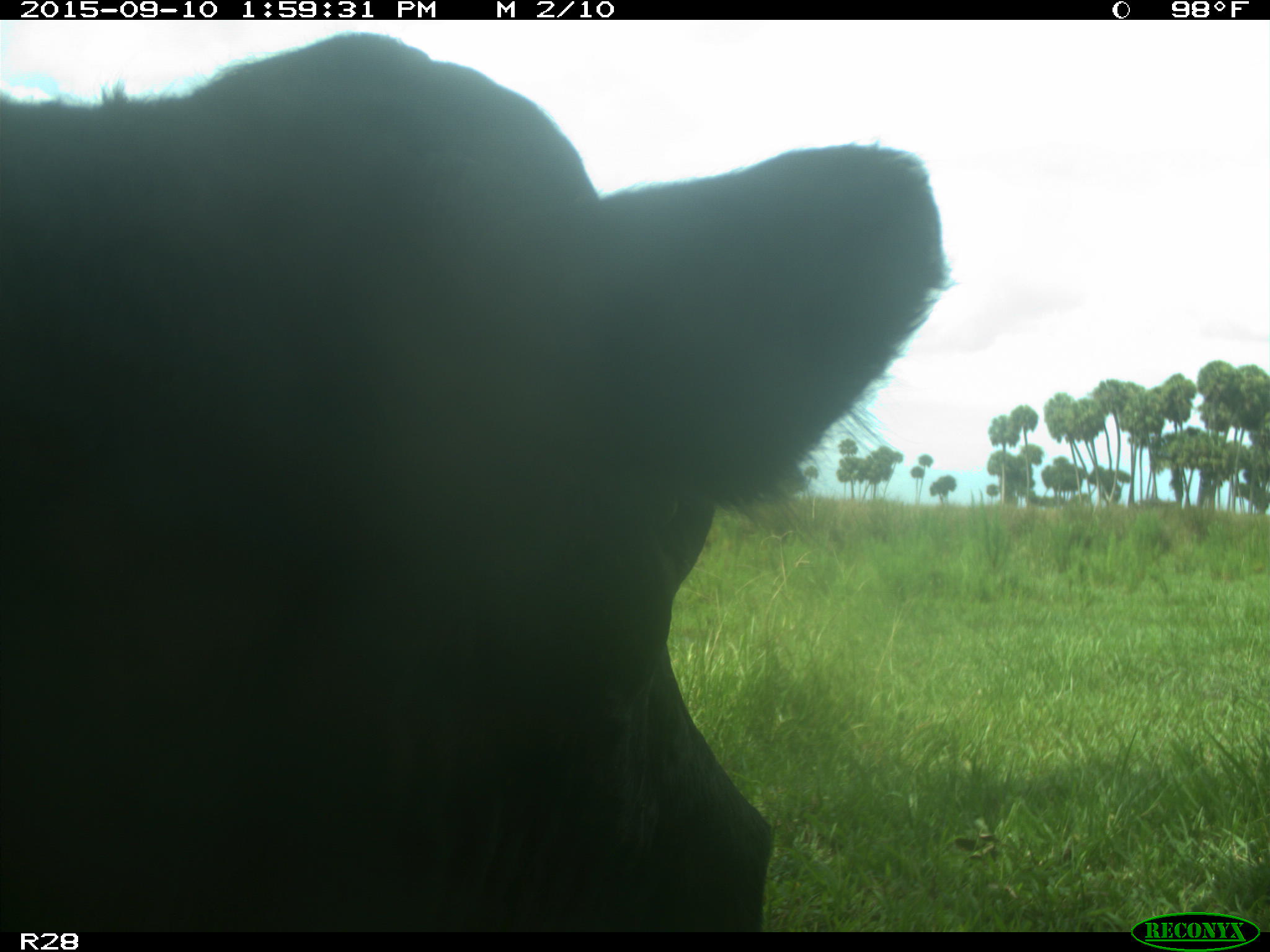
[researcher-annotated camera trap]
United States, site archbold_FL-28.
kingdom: Animalia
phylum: Chordata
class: Mammalia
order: Artiodactyla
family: Bovidae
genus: Bos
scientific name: Bos taurus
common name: domestic cow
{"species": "Bos taurus (domestic cow)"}